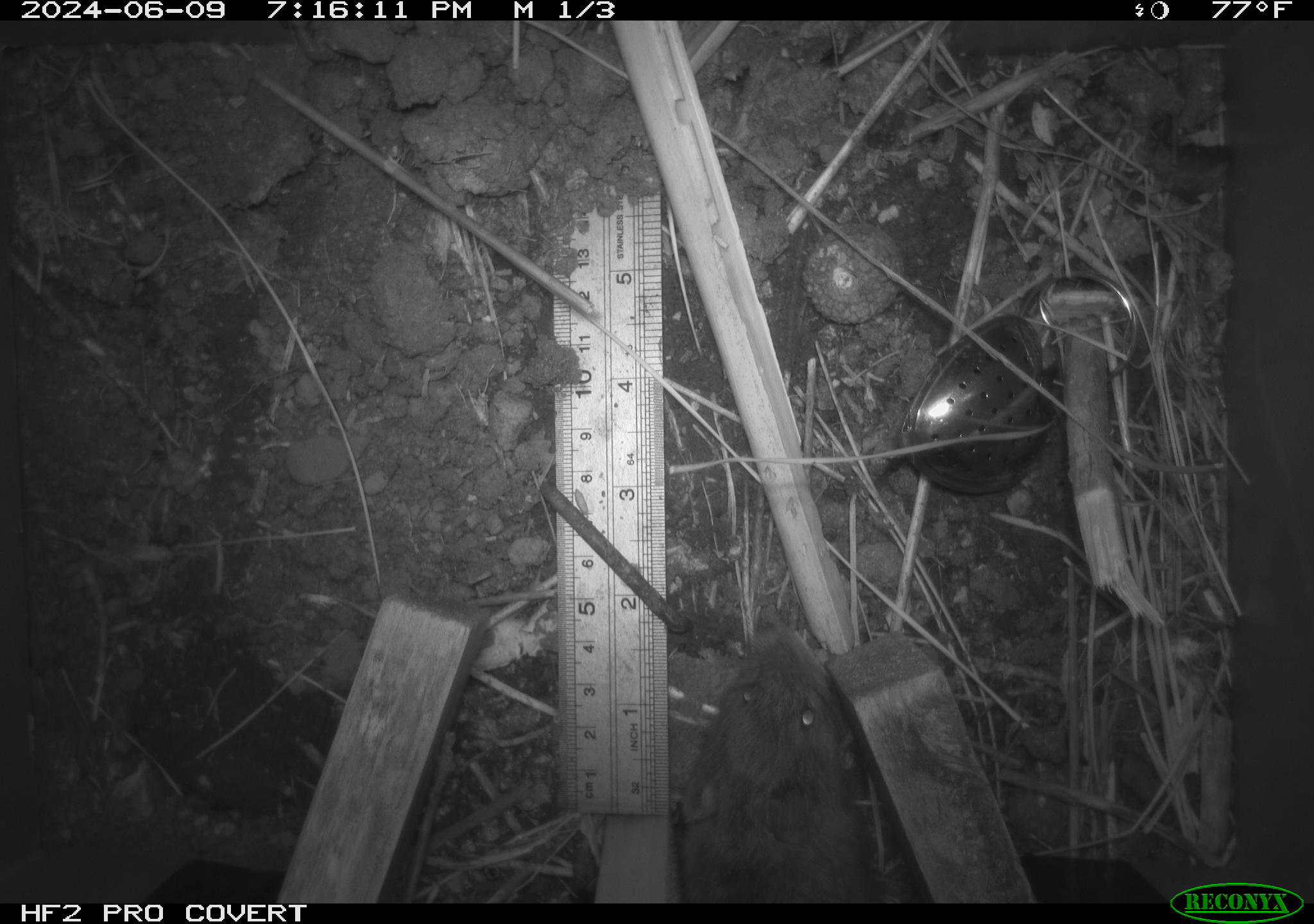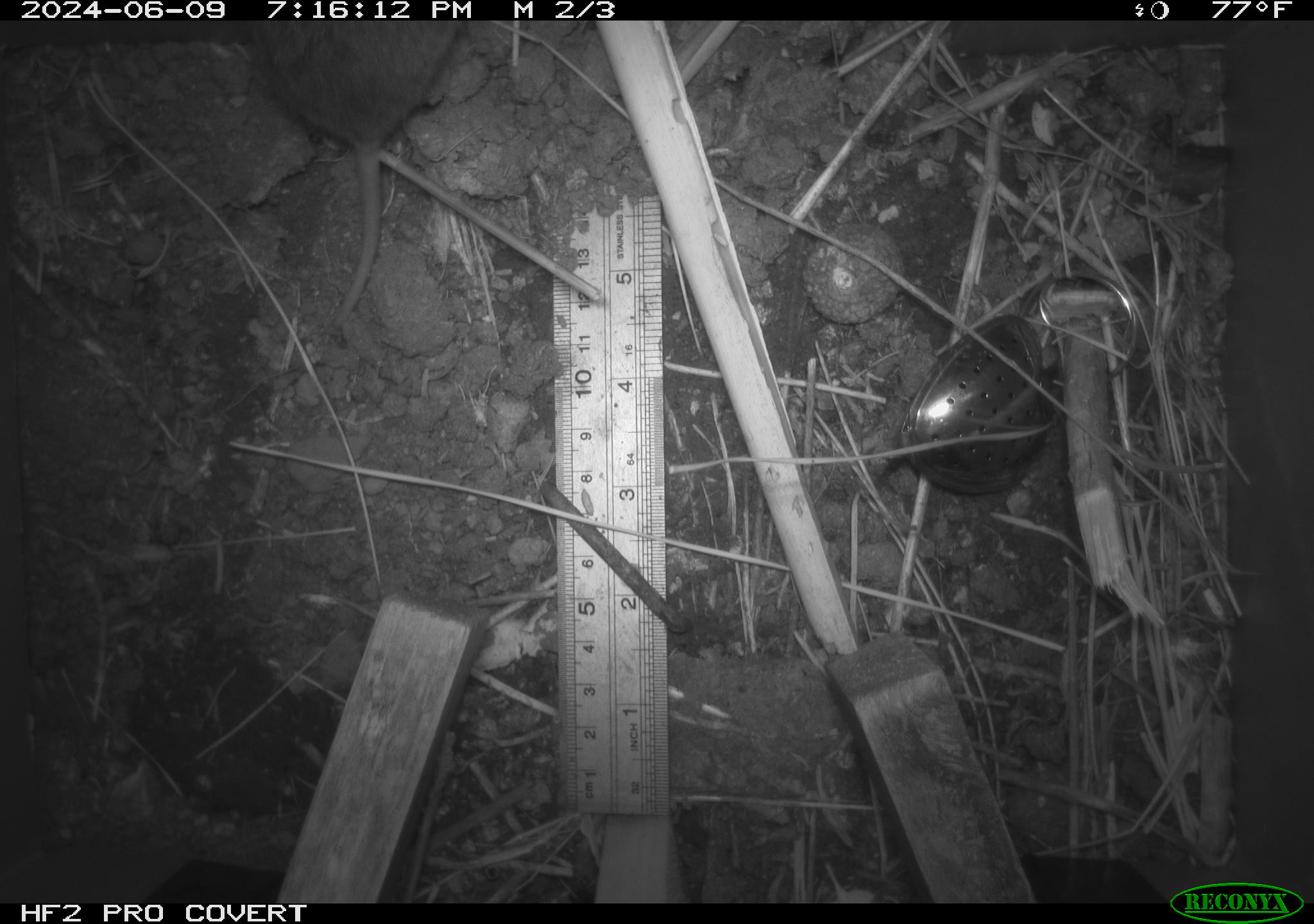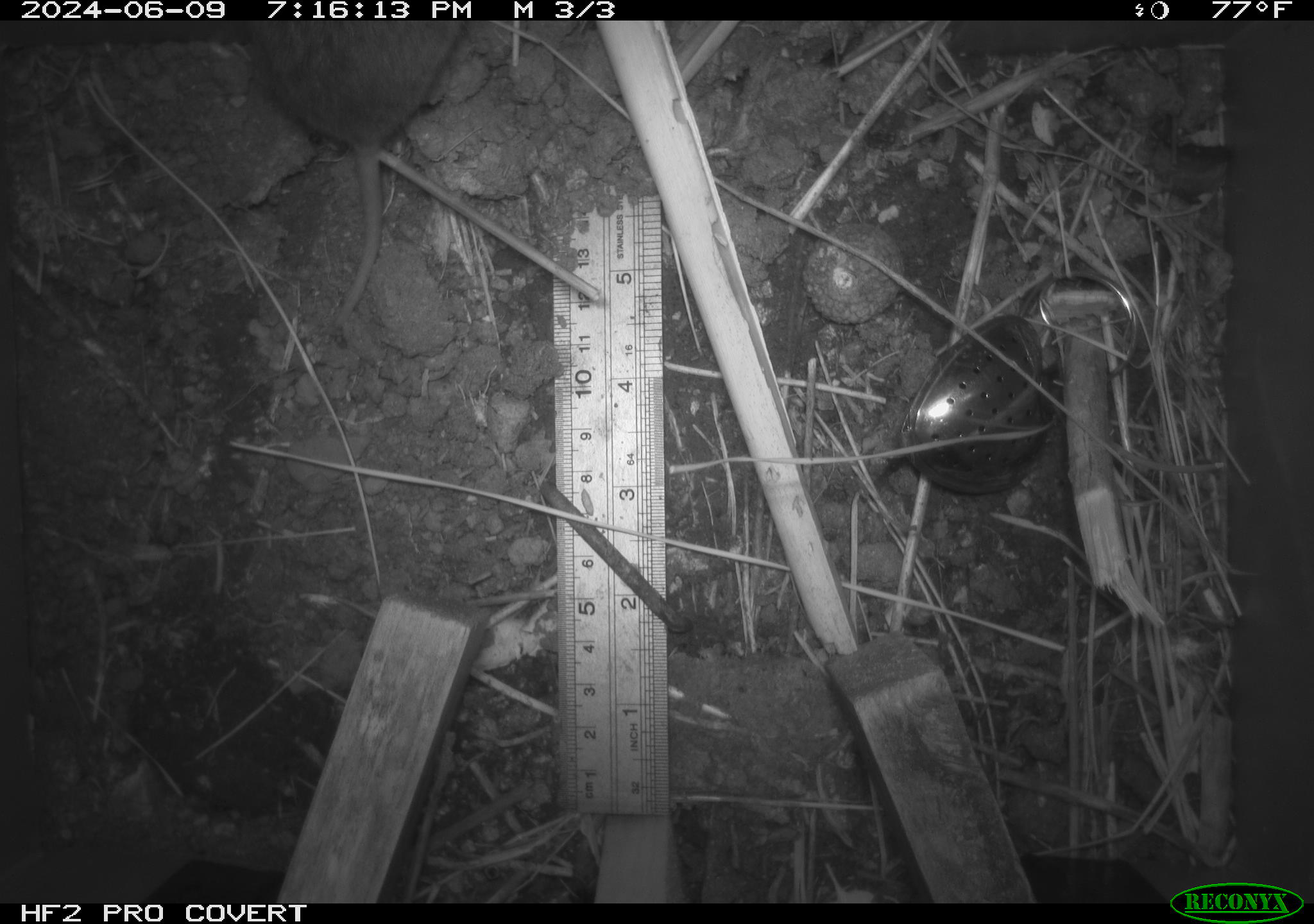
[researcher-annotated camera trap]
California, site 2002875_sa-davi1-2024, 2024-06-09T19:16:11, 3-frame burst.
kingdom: Animalia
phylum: Chordata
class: Mammalia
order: Rodentia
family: Cricetidae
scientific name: Arvicolinae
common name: voles, lemmings, and muskrats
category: arvicolinae subfamily